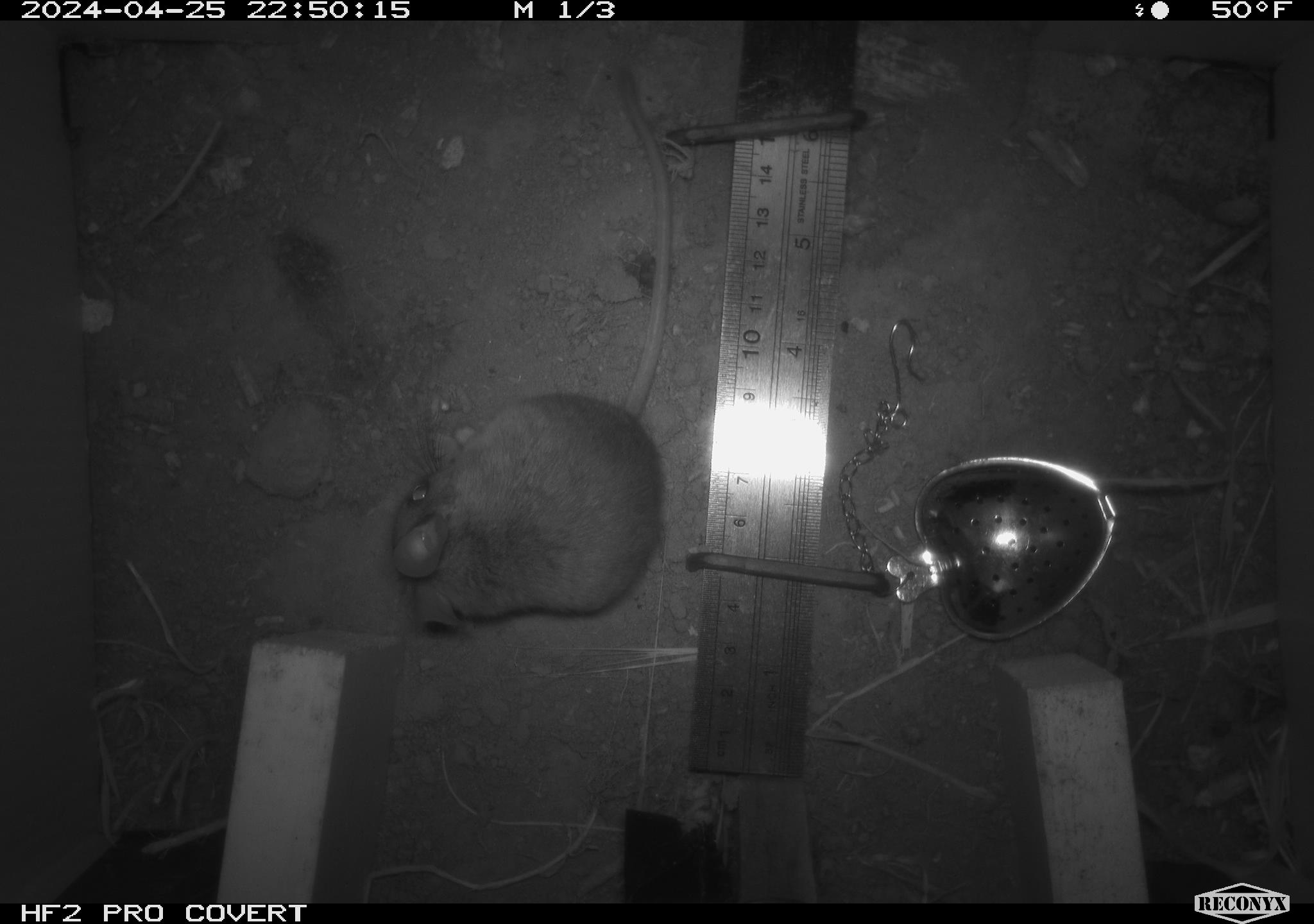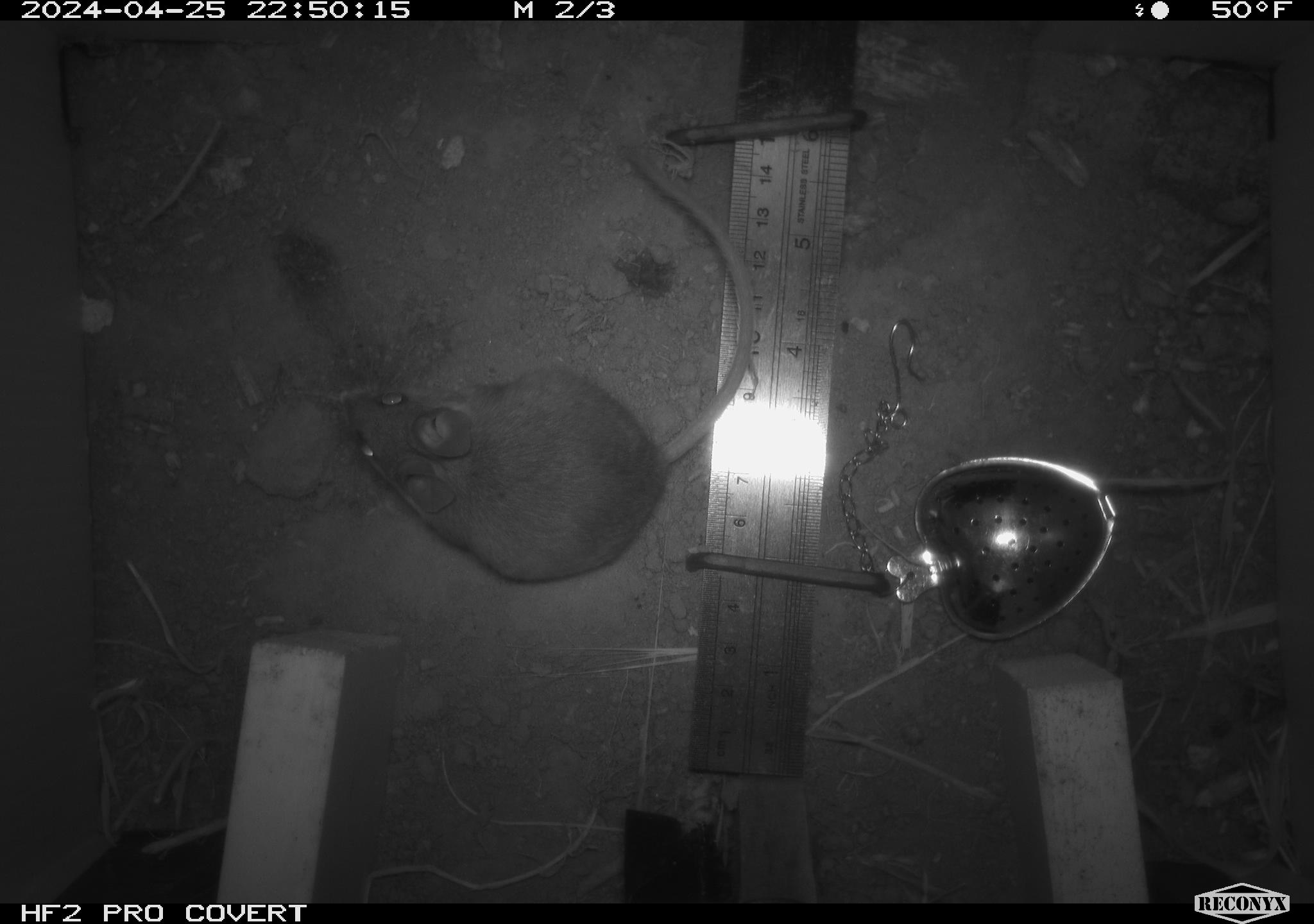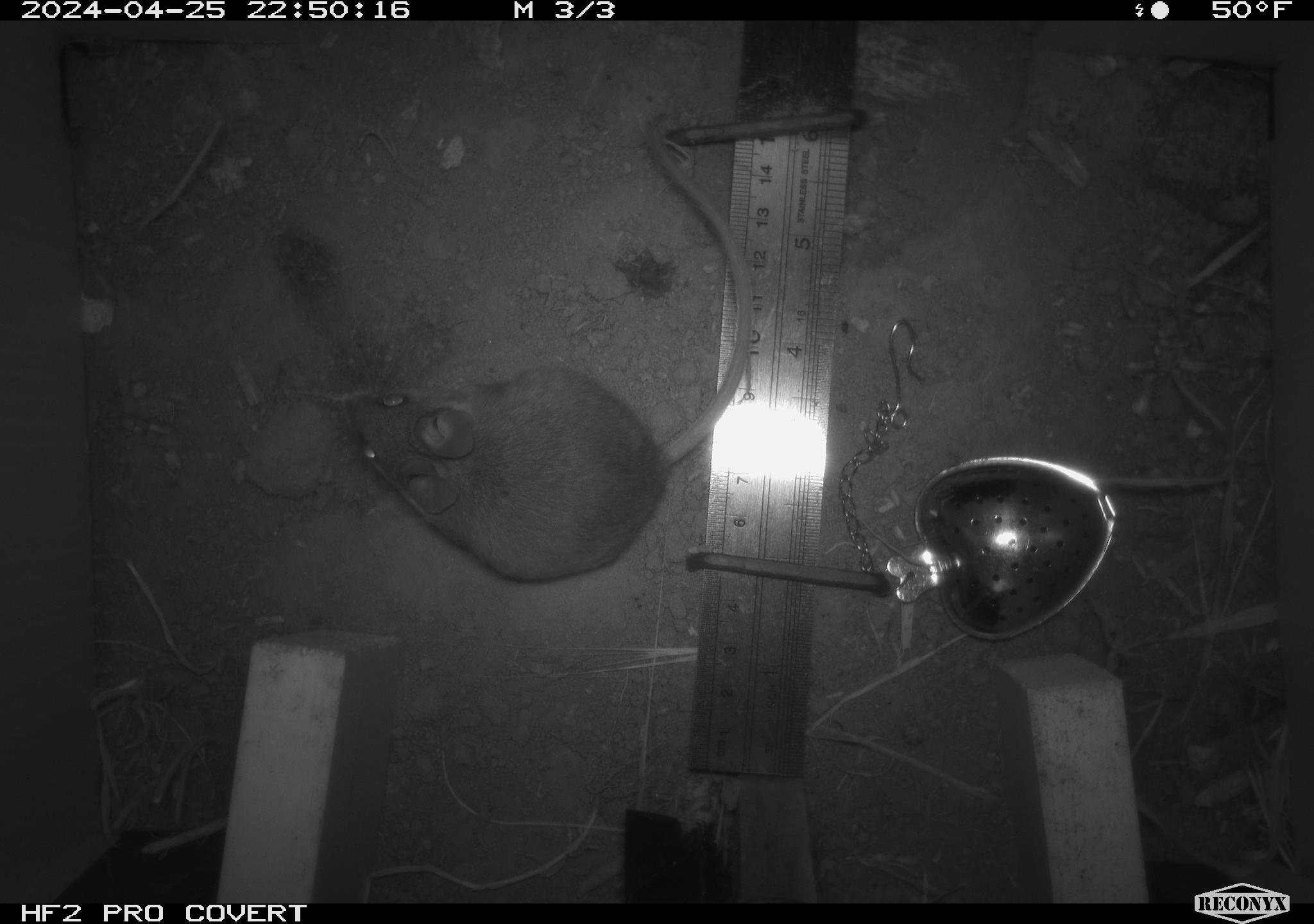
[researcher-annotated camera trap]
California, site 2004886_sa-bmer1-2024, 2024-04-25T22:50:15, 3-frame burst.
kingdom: Animalia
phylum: Chordata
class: Mammalia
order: Rodentia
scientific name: Rodentia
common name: mouse species